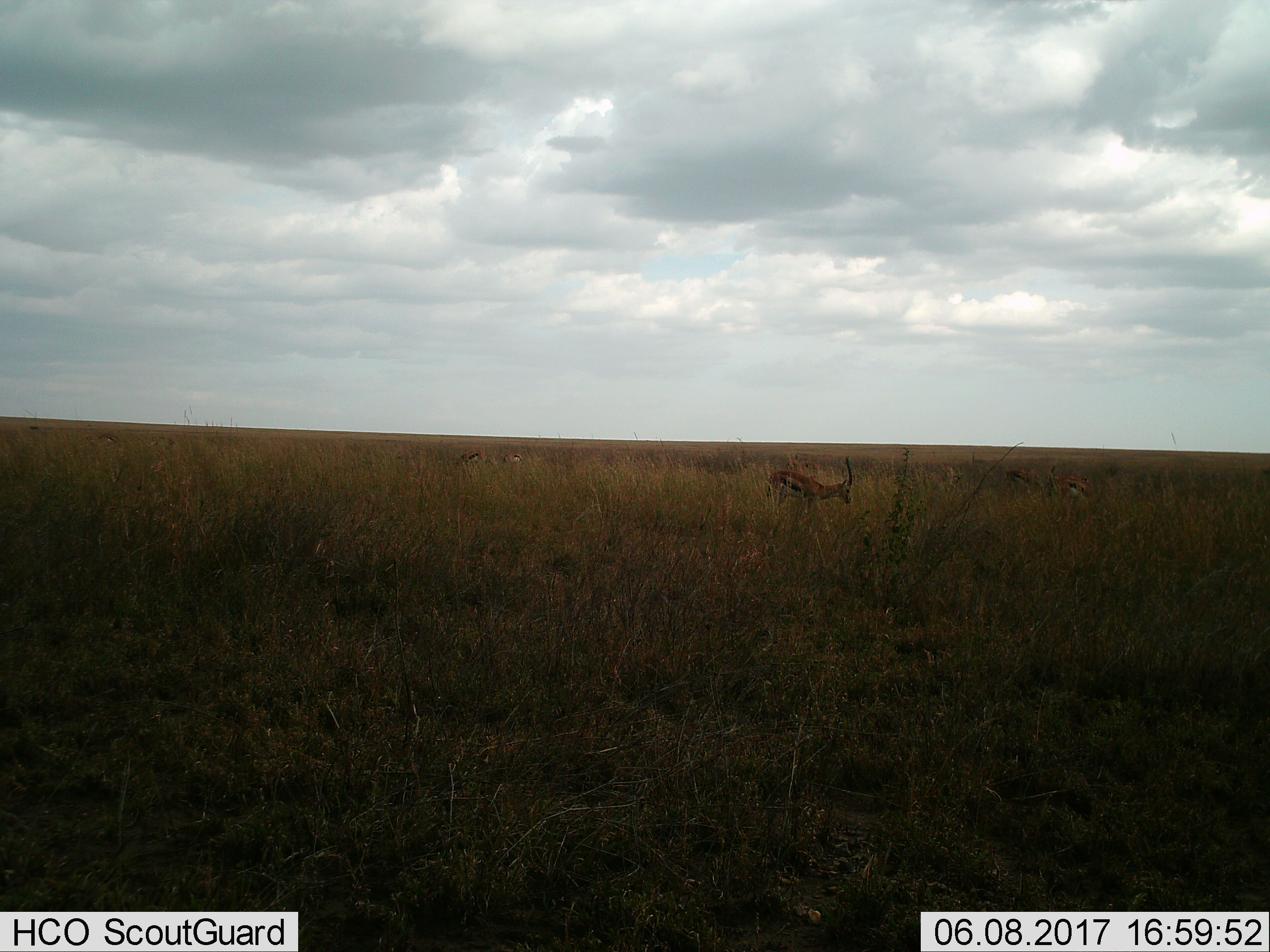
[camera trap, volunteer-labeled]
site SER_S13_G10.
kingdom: Animalia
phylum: Chordata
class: Mammalia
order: Artiodactyla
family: Bovidae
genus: Eudorcas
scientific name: Eudorcas thomsonii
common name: thomson's gazelle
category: gazellethomsons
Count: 8.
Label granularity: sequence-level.